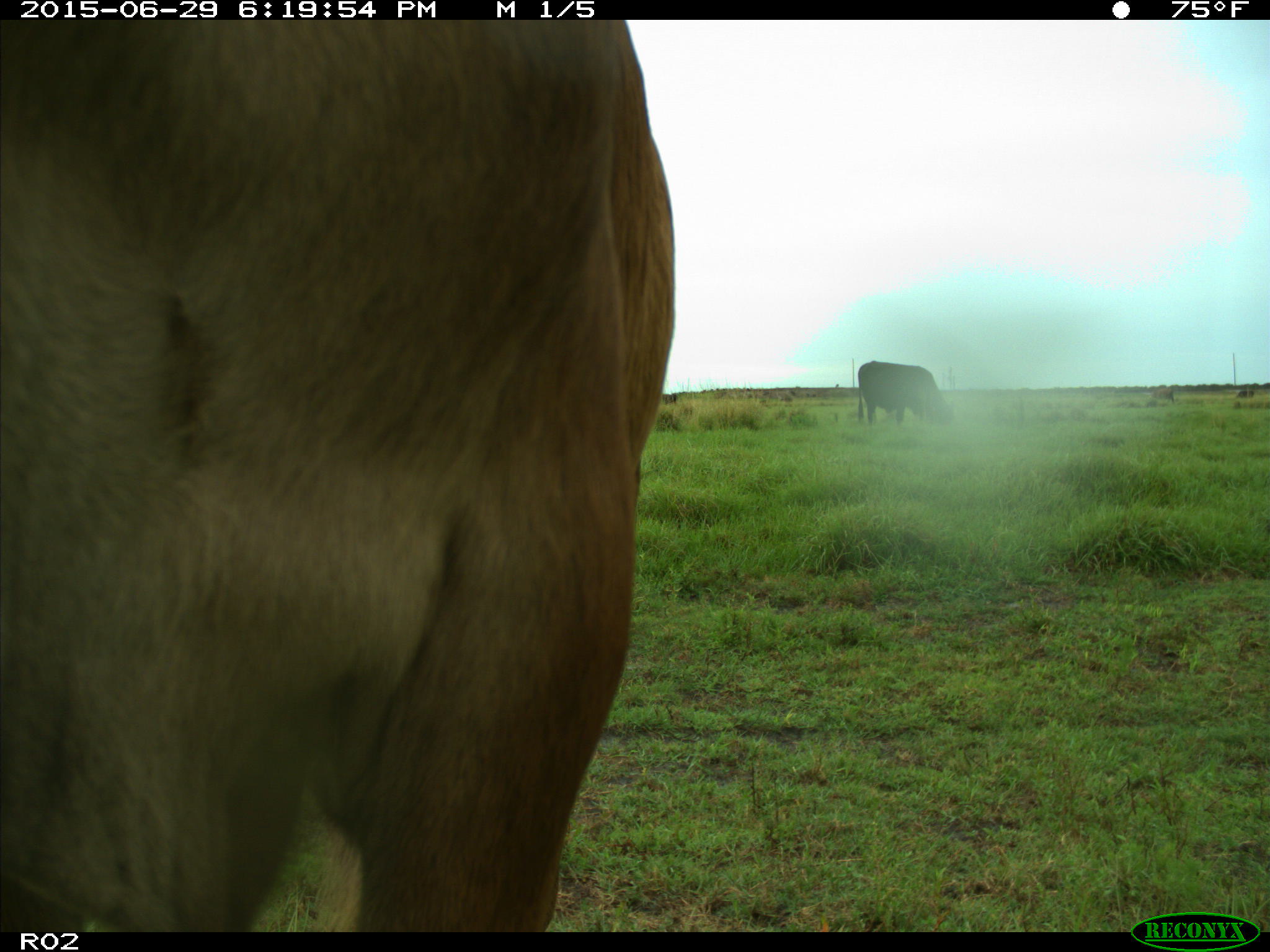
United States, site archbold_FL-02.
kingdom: Animalia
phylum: Chordata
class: Mammalia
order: Artiodactyla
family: Bovidae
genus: Bos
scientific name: Bos taurus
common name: domestic cow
Bos taurus (domestic cow).